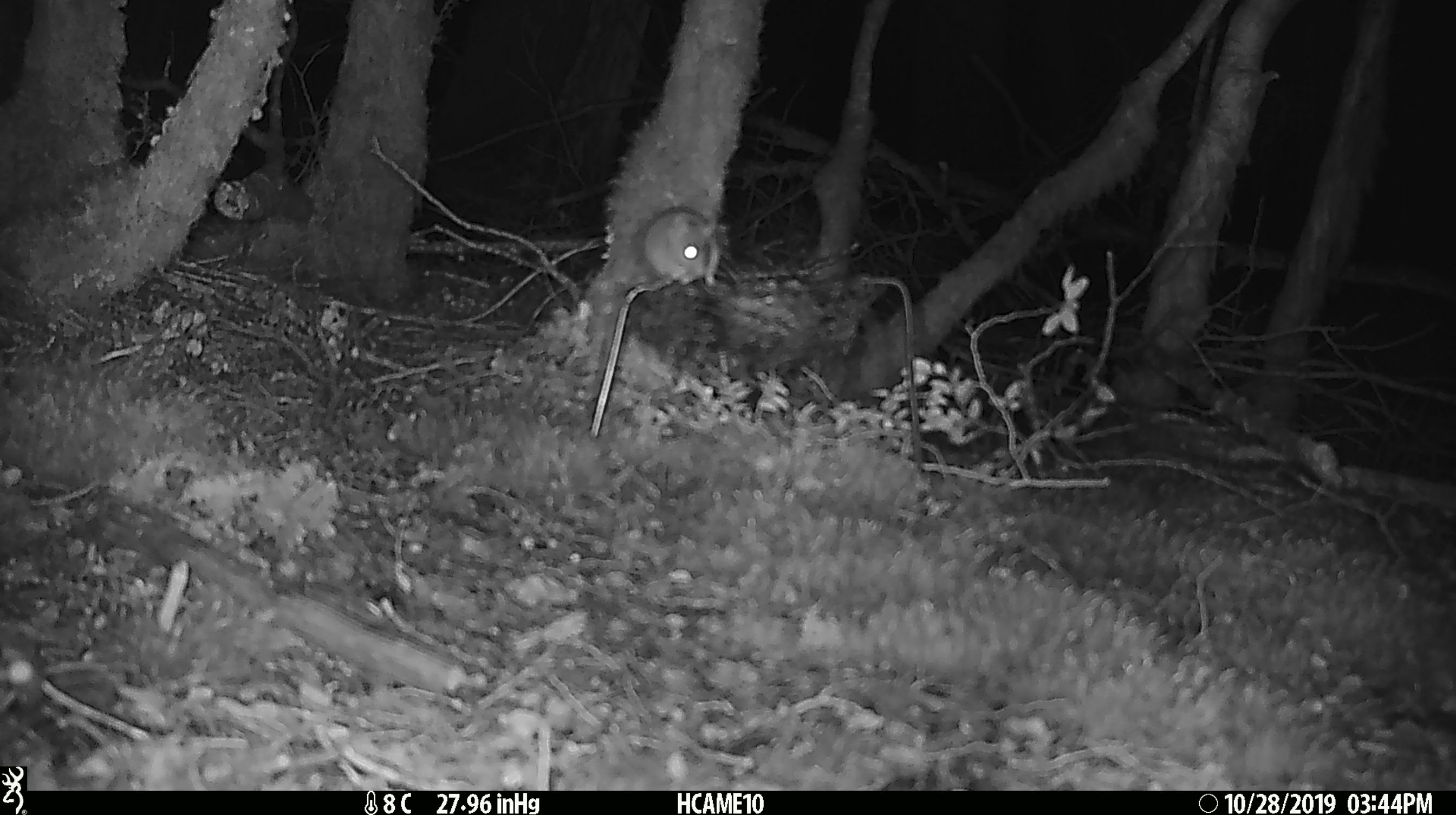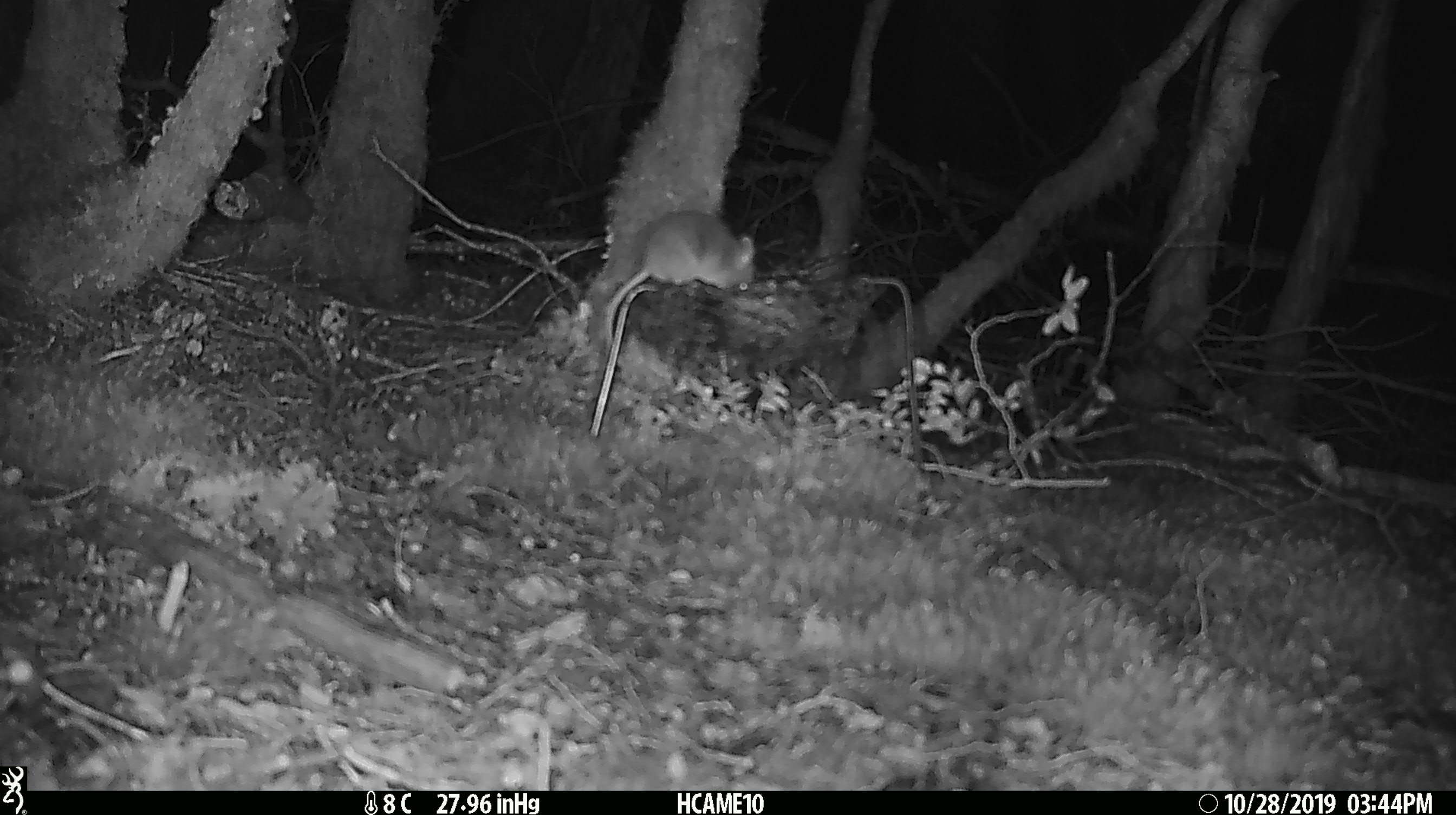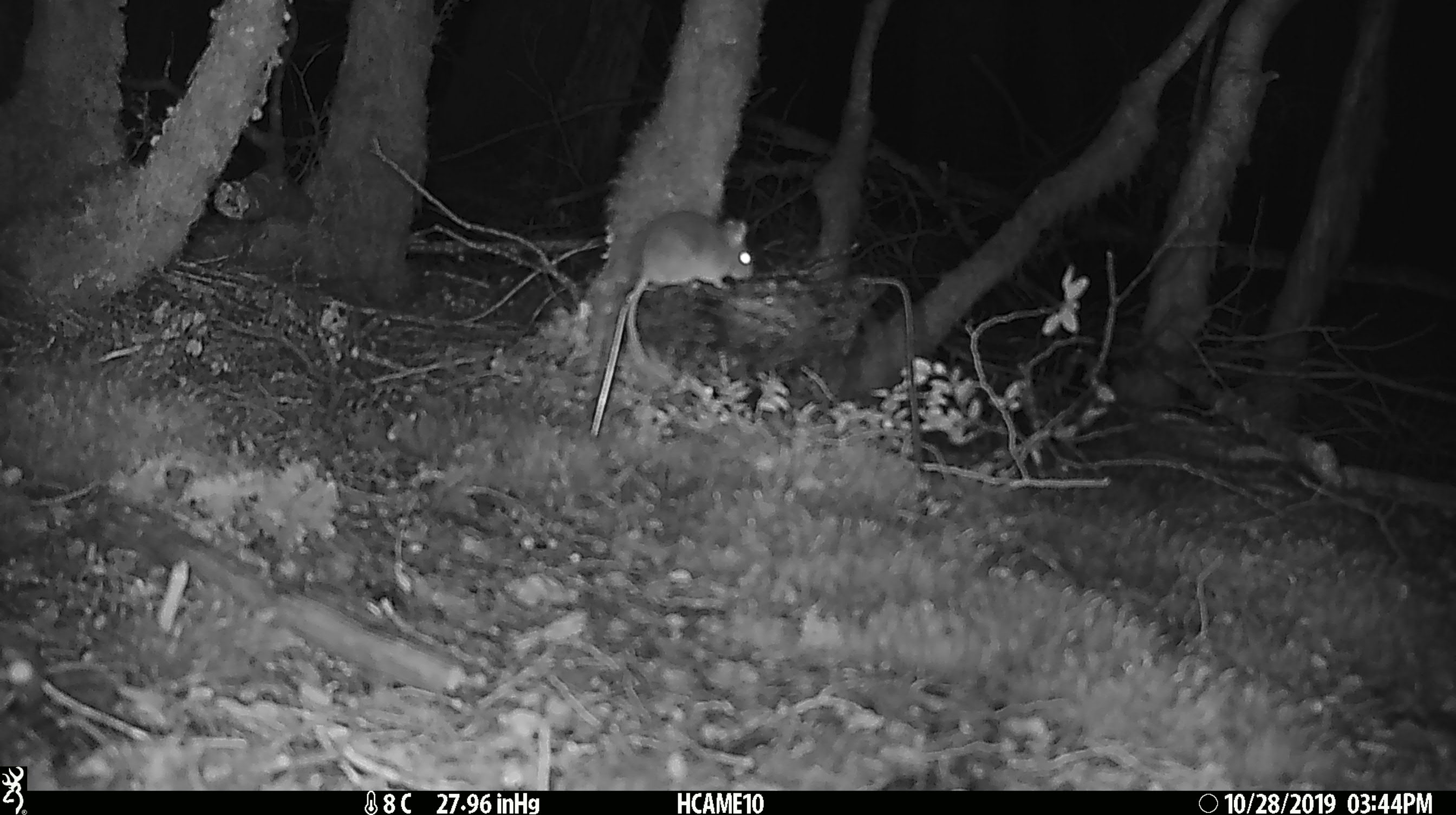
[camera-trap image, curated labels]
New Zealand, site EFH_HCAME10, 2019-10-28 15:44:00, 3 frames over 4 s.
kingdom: Animalia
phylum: Chordata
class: Mammalia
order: Rodentia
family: Muridae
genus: Mus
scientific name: Mus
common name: mouse